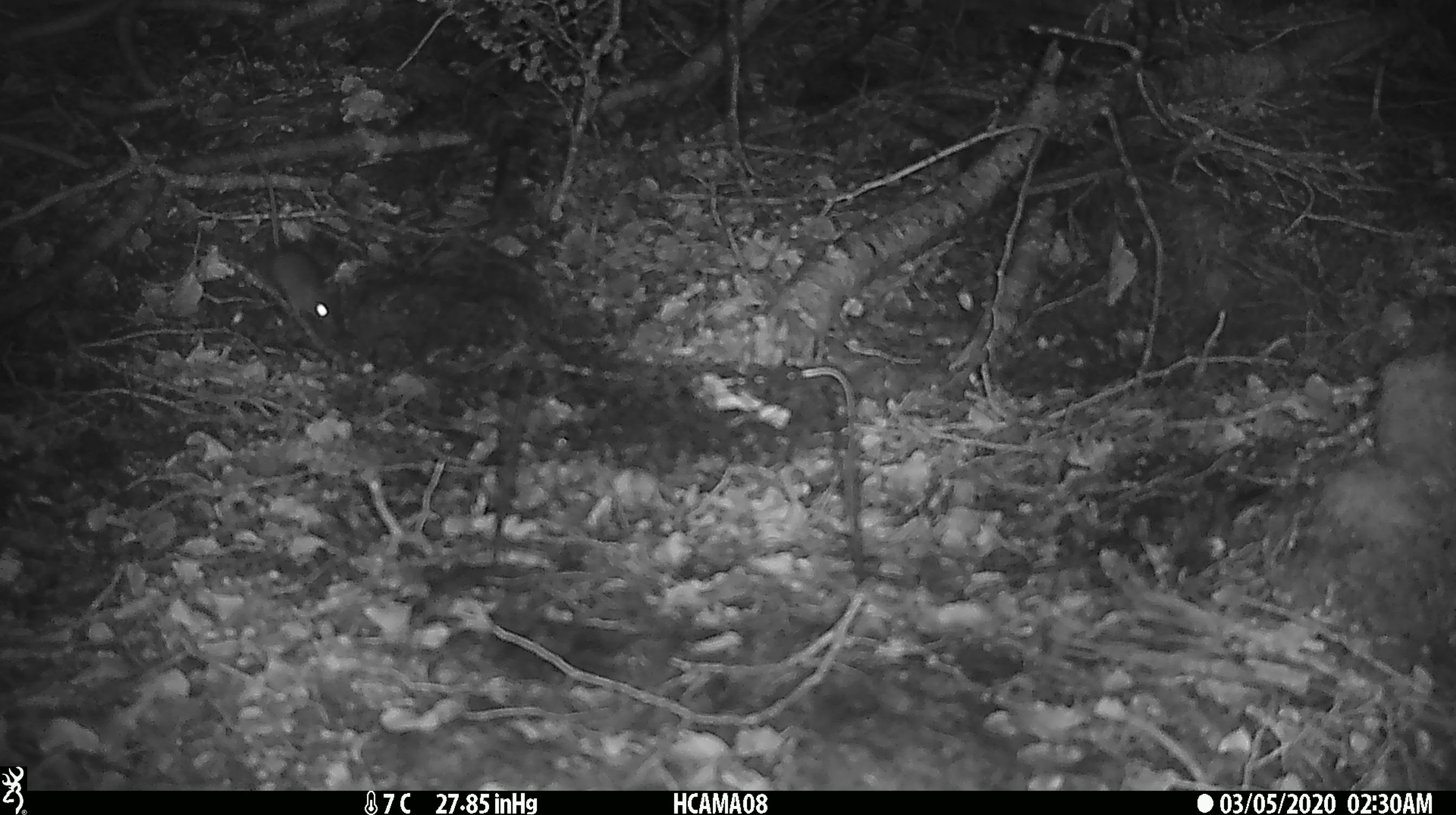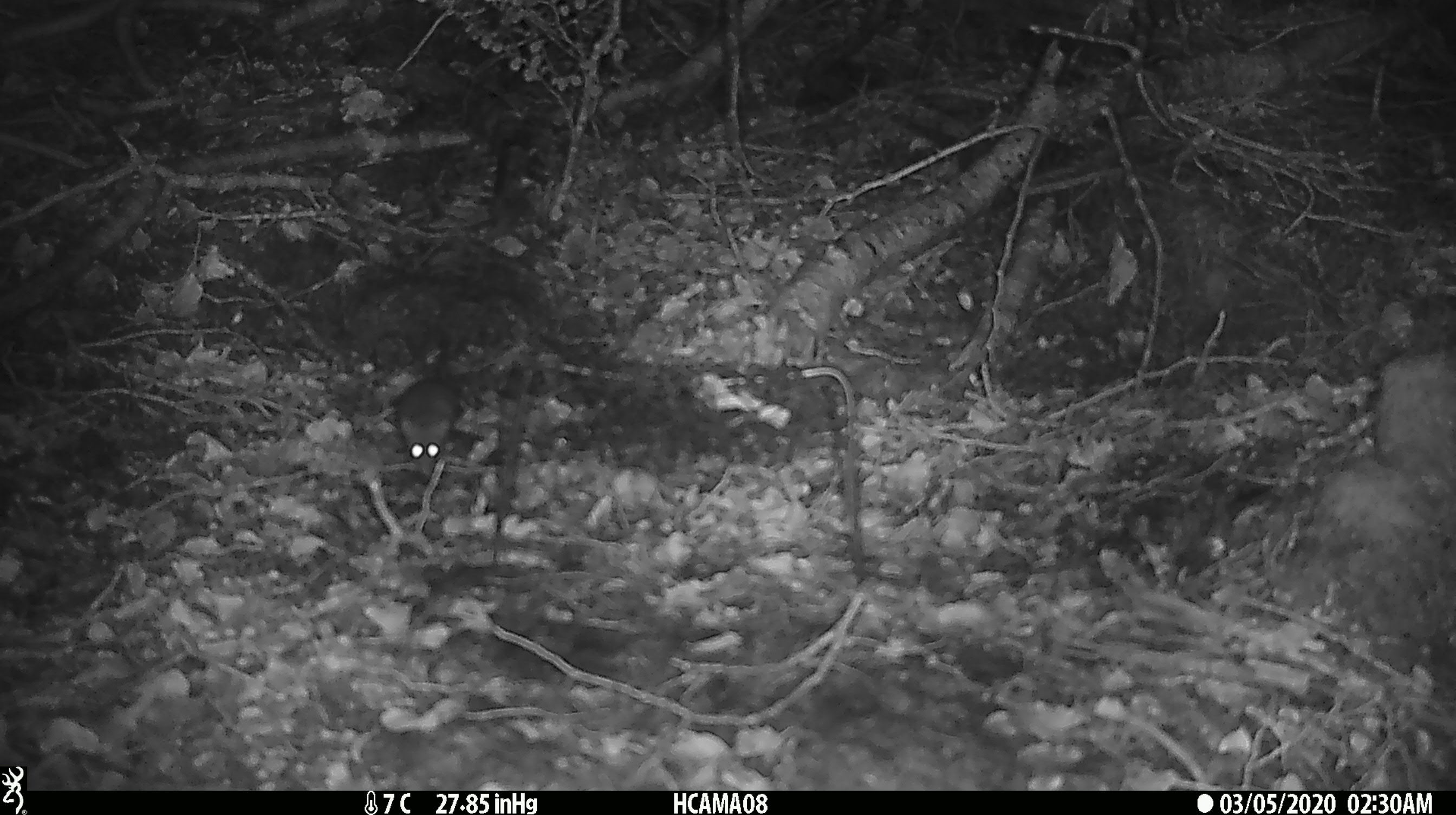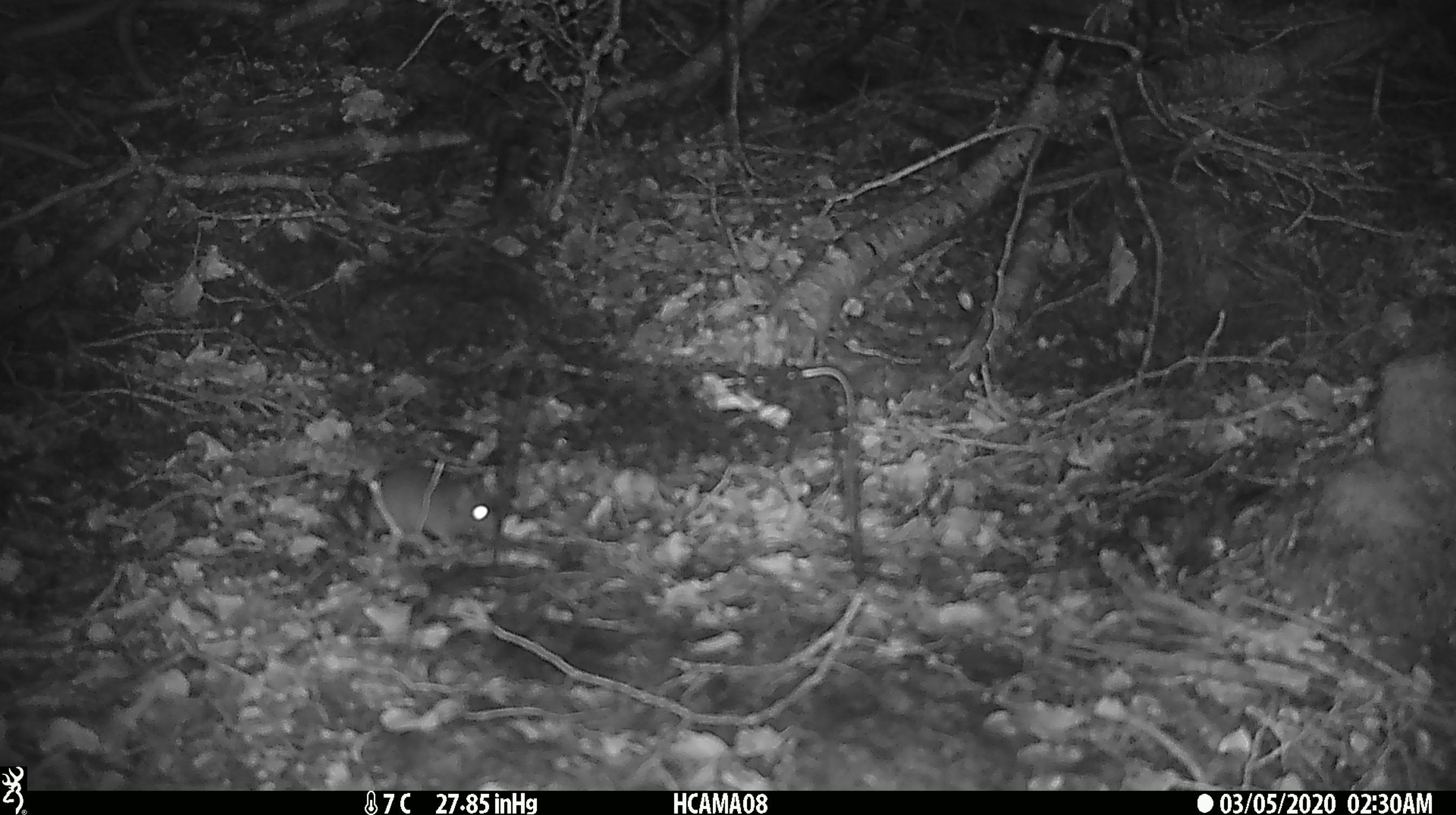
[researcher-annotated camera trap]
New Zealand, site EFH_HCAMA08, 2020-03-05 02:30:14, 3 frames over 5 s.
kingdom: Animalia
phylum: Chordata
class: Mammalia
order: Rodentia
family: Muridae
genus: Mus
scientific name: Mus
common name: mouse